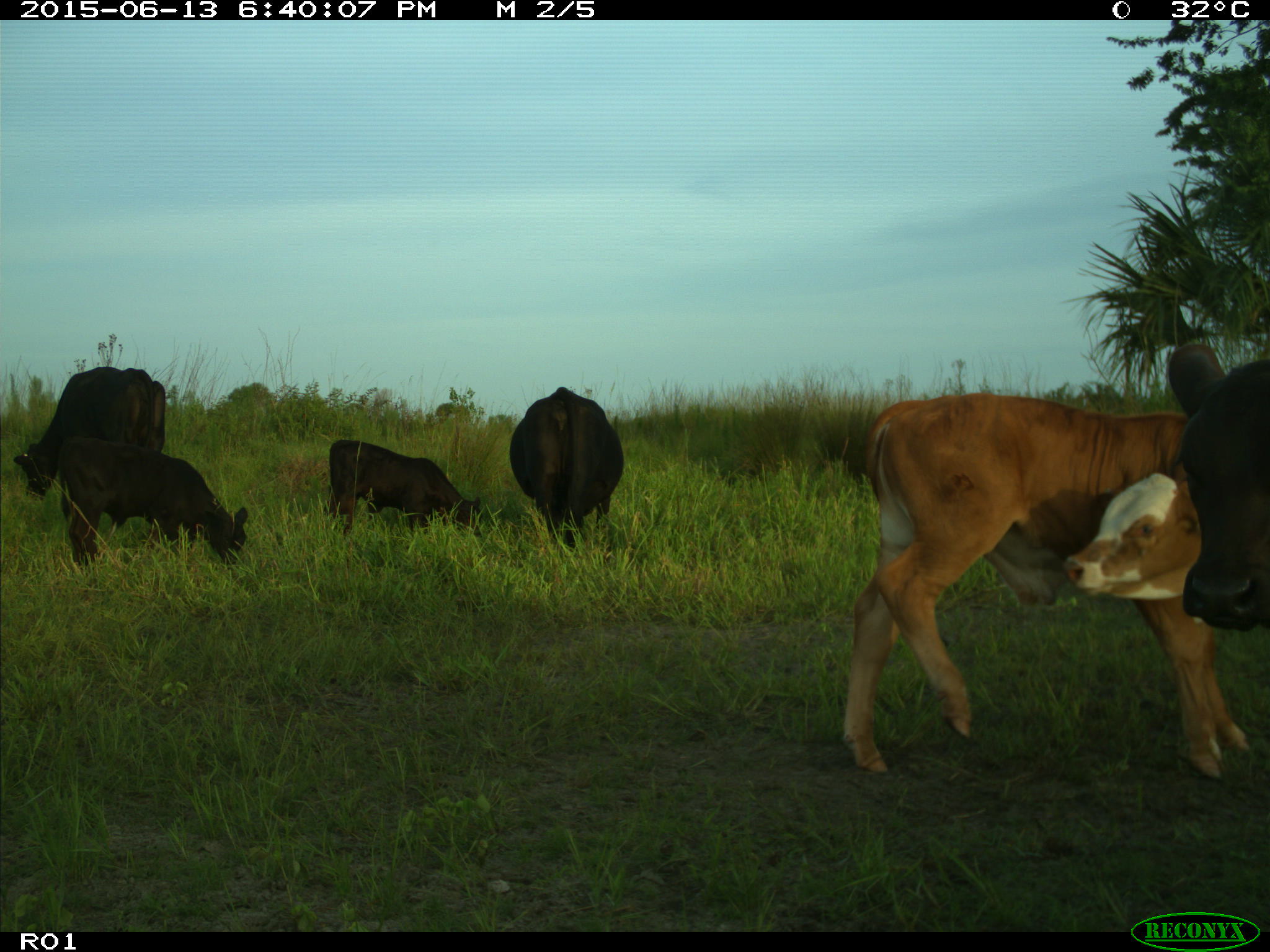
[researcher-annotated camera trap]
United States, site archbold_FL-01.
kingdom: Animalia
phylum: Chordata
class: Mammalia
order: Artiodactyla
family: Bovidae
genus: Bos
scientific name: Bos taurus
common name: domestic cow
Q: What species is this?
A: Bos taurus (domestic cow).